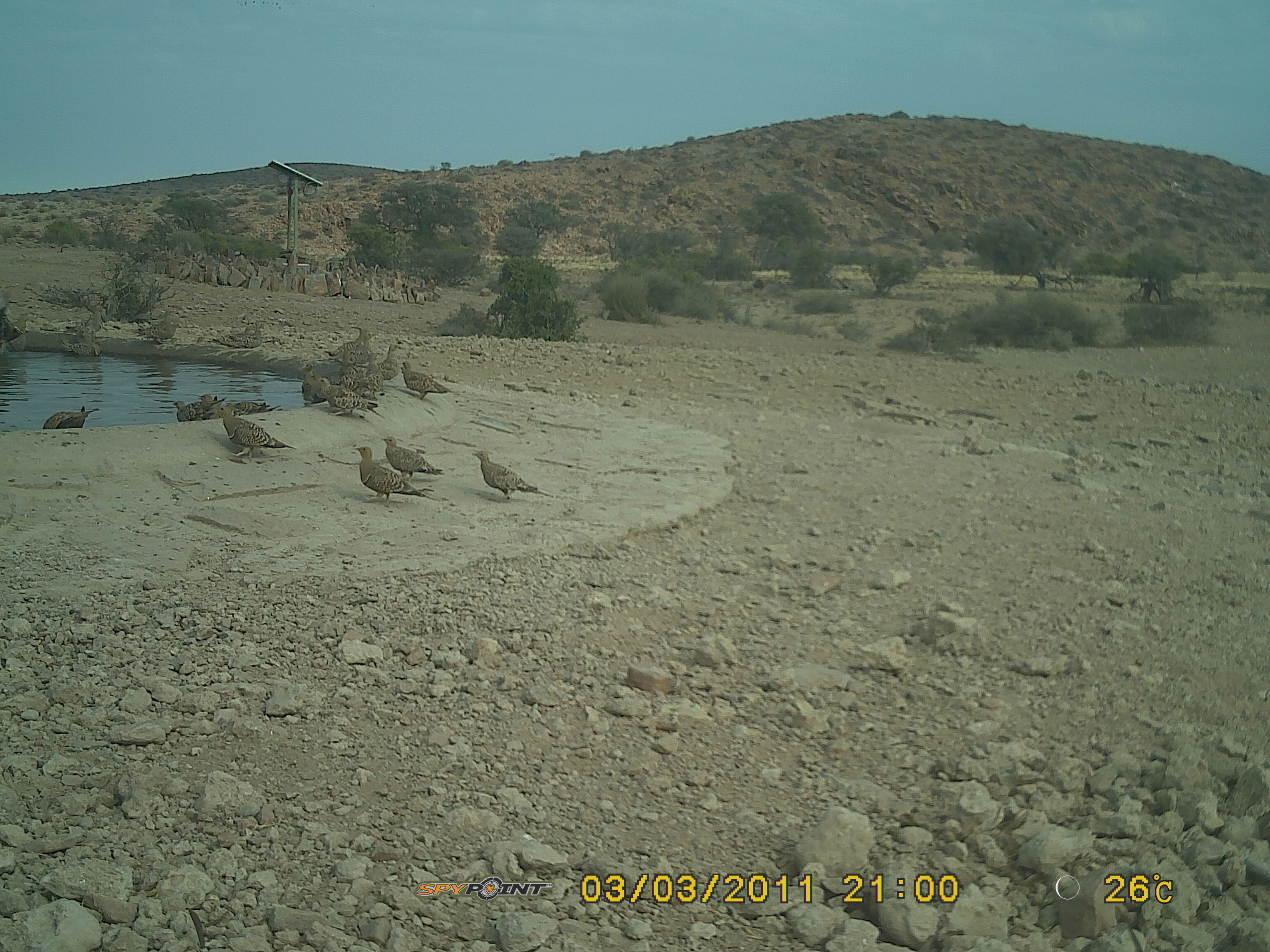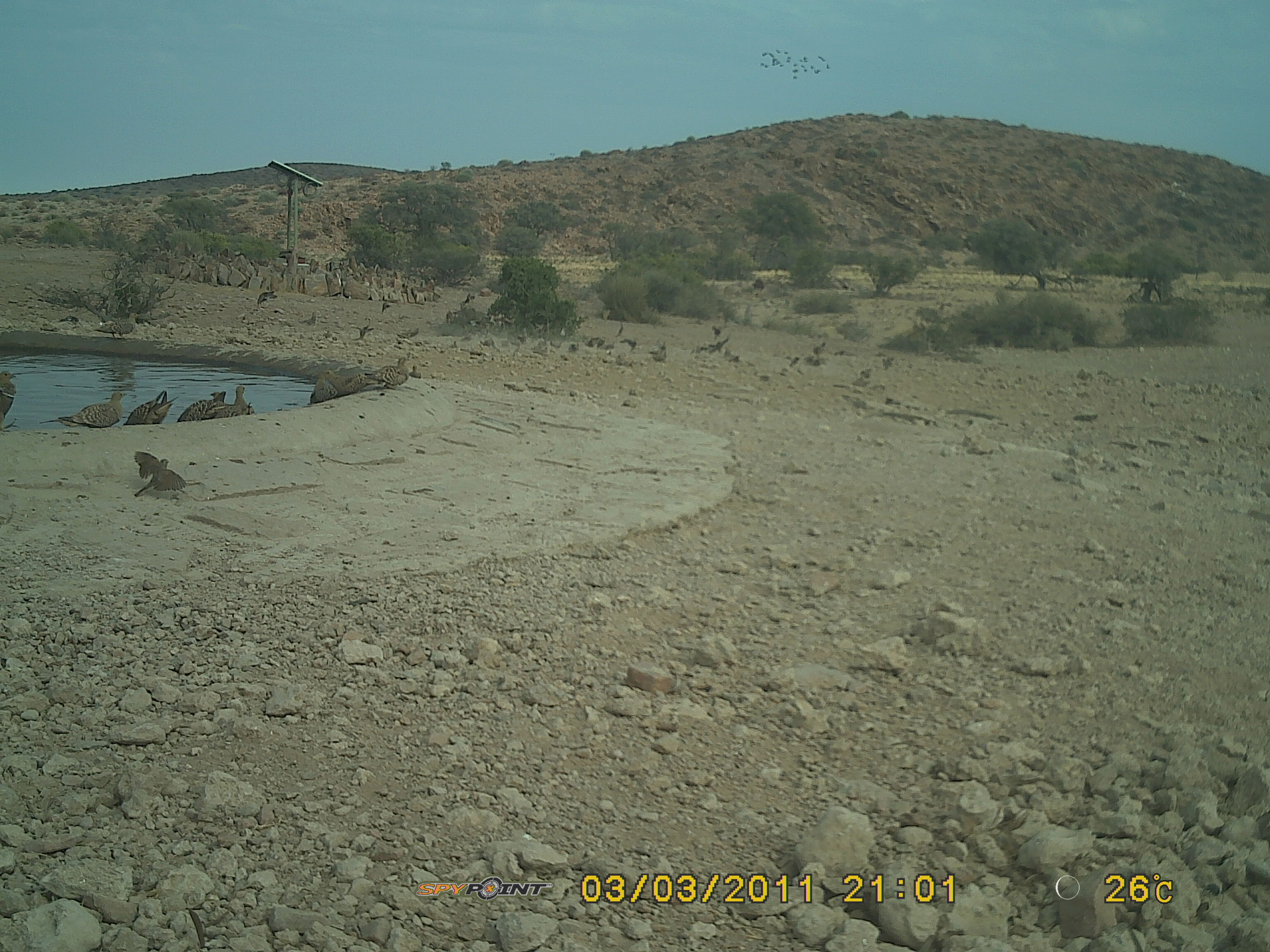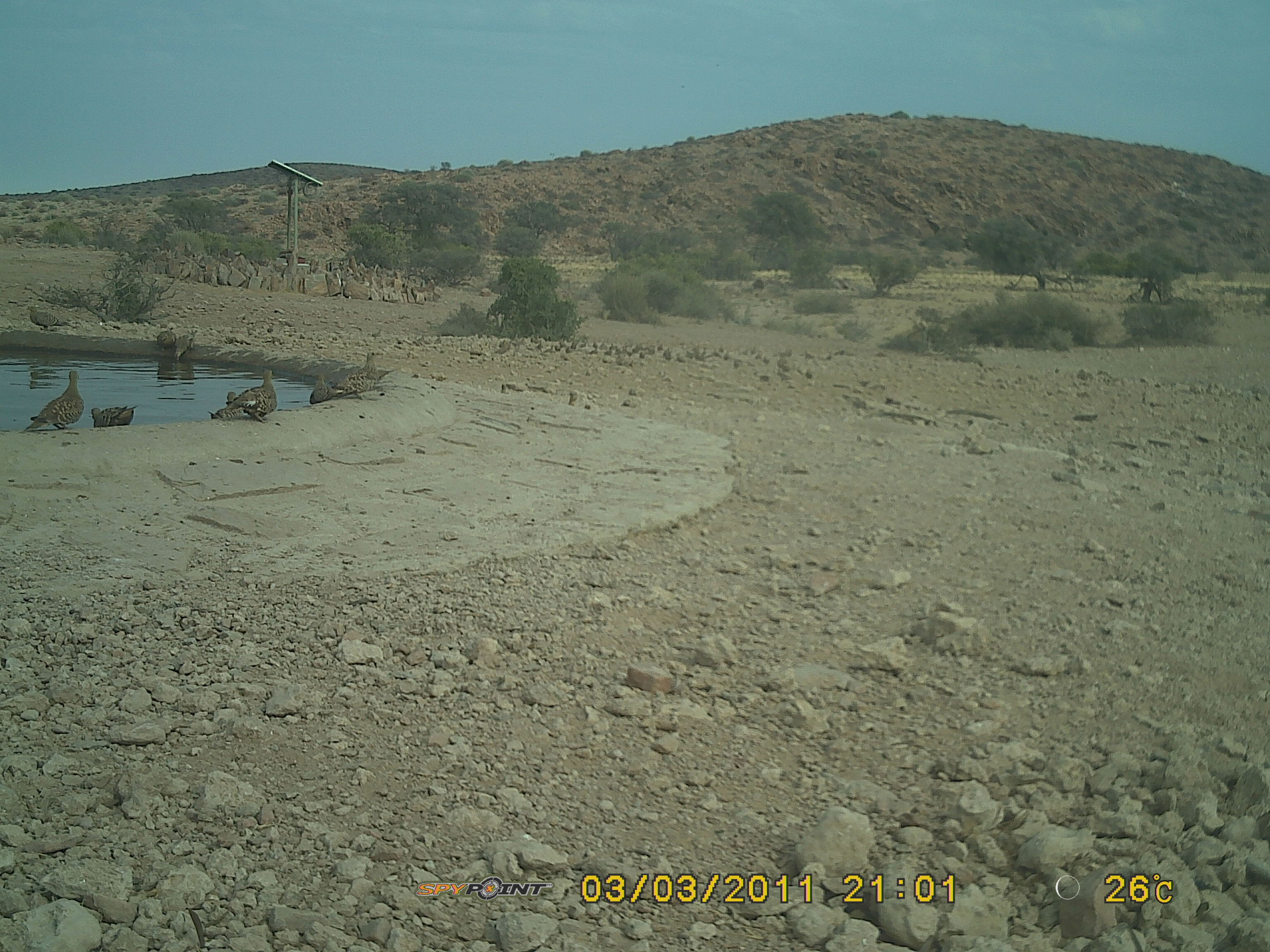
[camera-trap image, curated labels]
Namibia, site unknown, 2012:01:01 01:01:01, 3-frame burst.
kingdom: Animalia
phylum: Chordata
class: Aves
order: Pterocliformes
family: Pteroclidae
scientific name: Pteroclidae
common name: sandgrouse